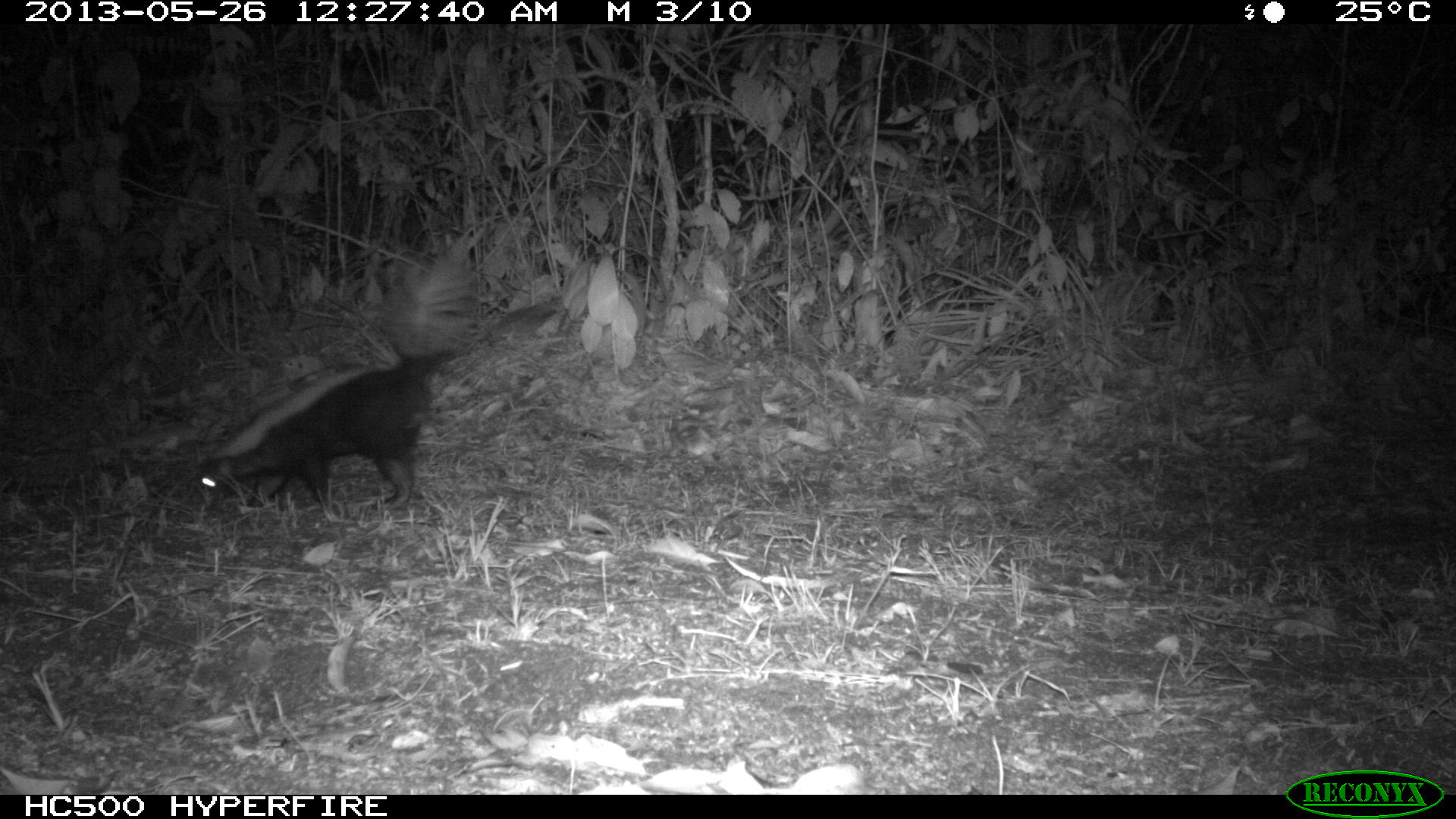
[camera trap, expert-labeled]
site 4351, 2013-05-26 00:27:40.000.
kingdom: Animalia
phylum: Chordata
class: Mammalia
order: Carnivora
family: Mephitidae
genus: Conepatus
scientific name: Conepatus semistriatus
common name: striped hog-nosed skunk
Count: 1.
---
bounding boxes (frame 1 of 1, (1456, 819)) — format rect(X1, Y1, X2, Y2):
conepatus semistriatus: rect(184, 239, 475, 529)